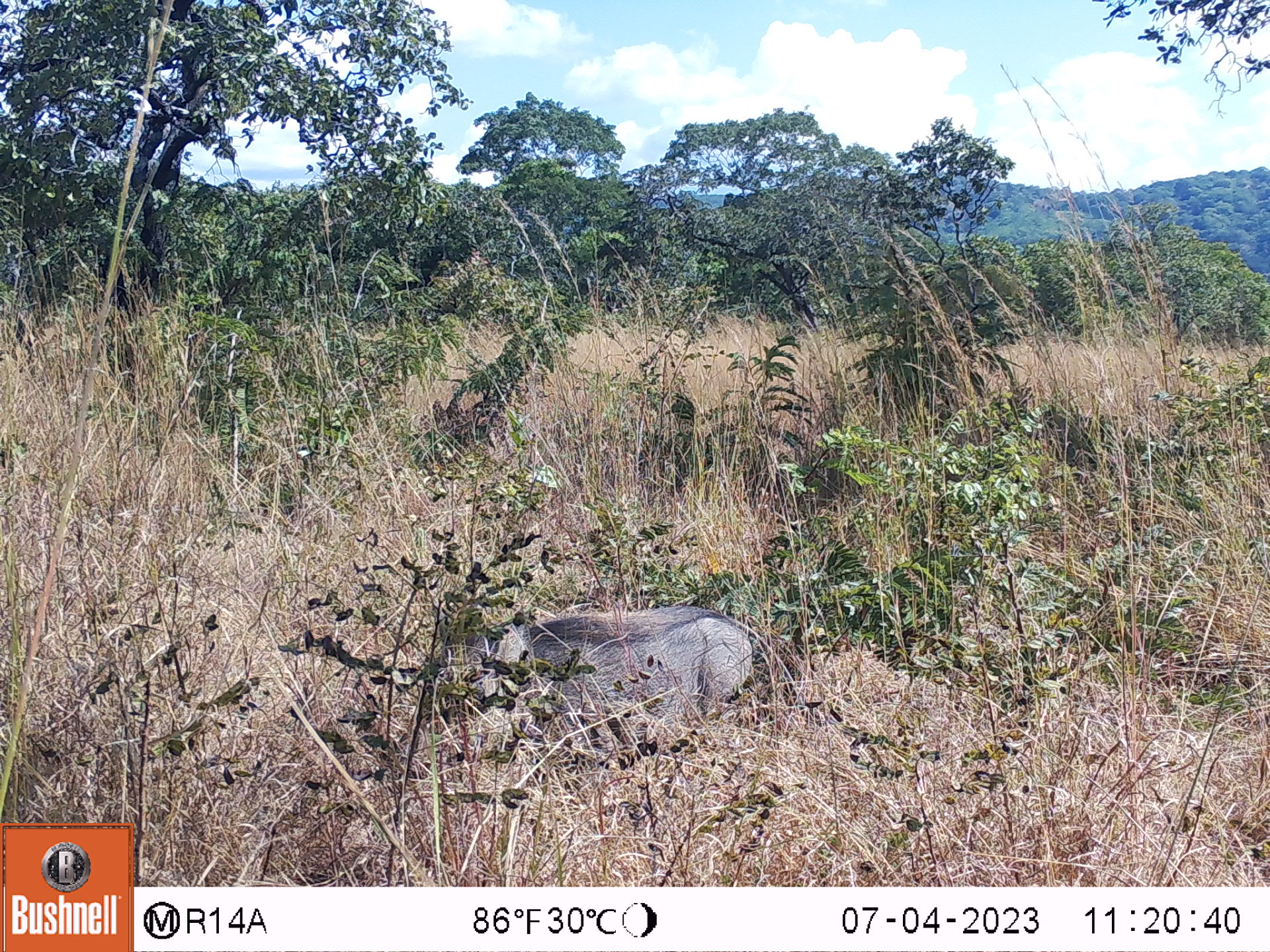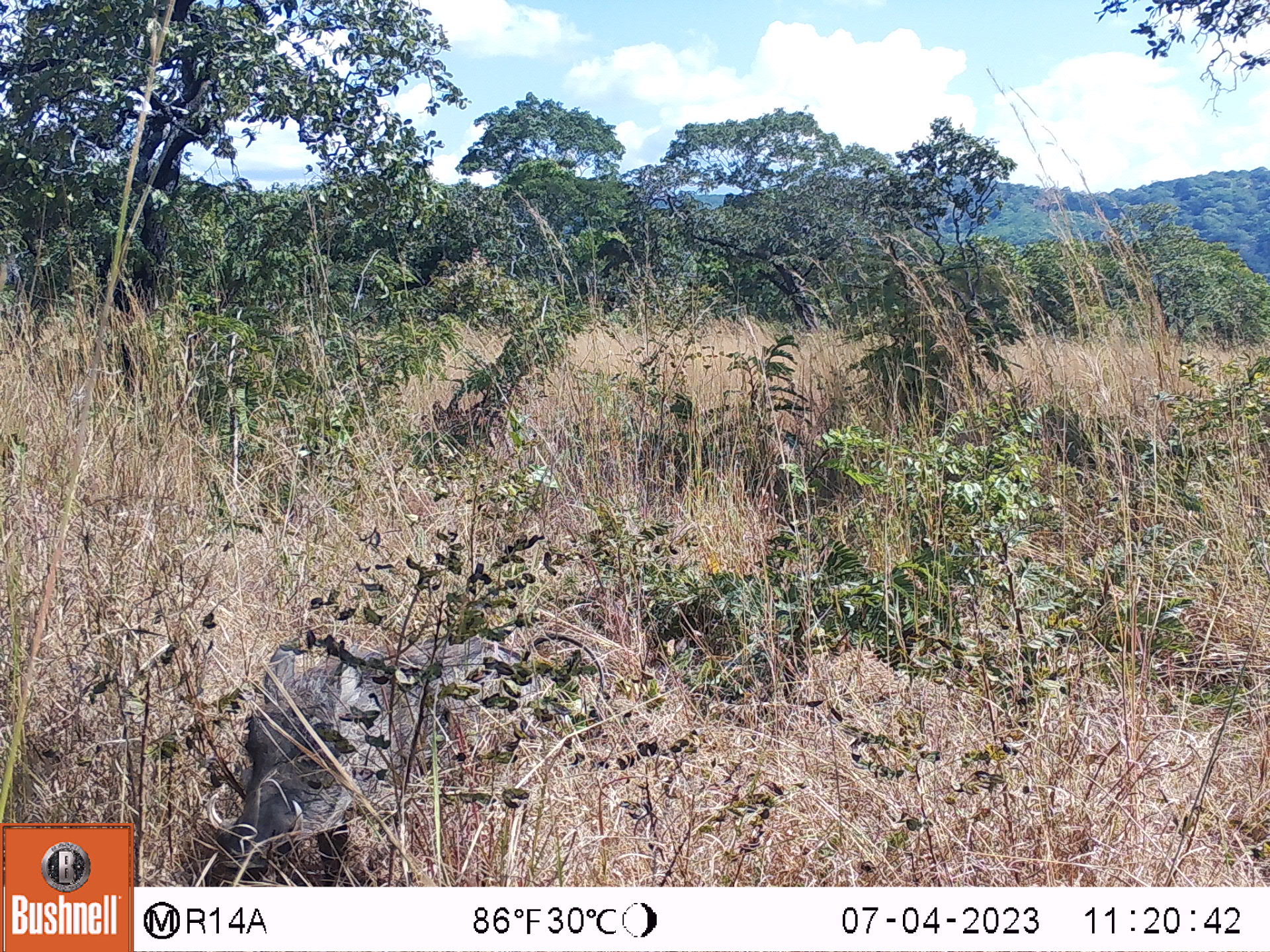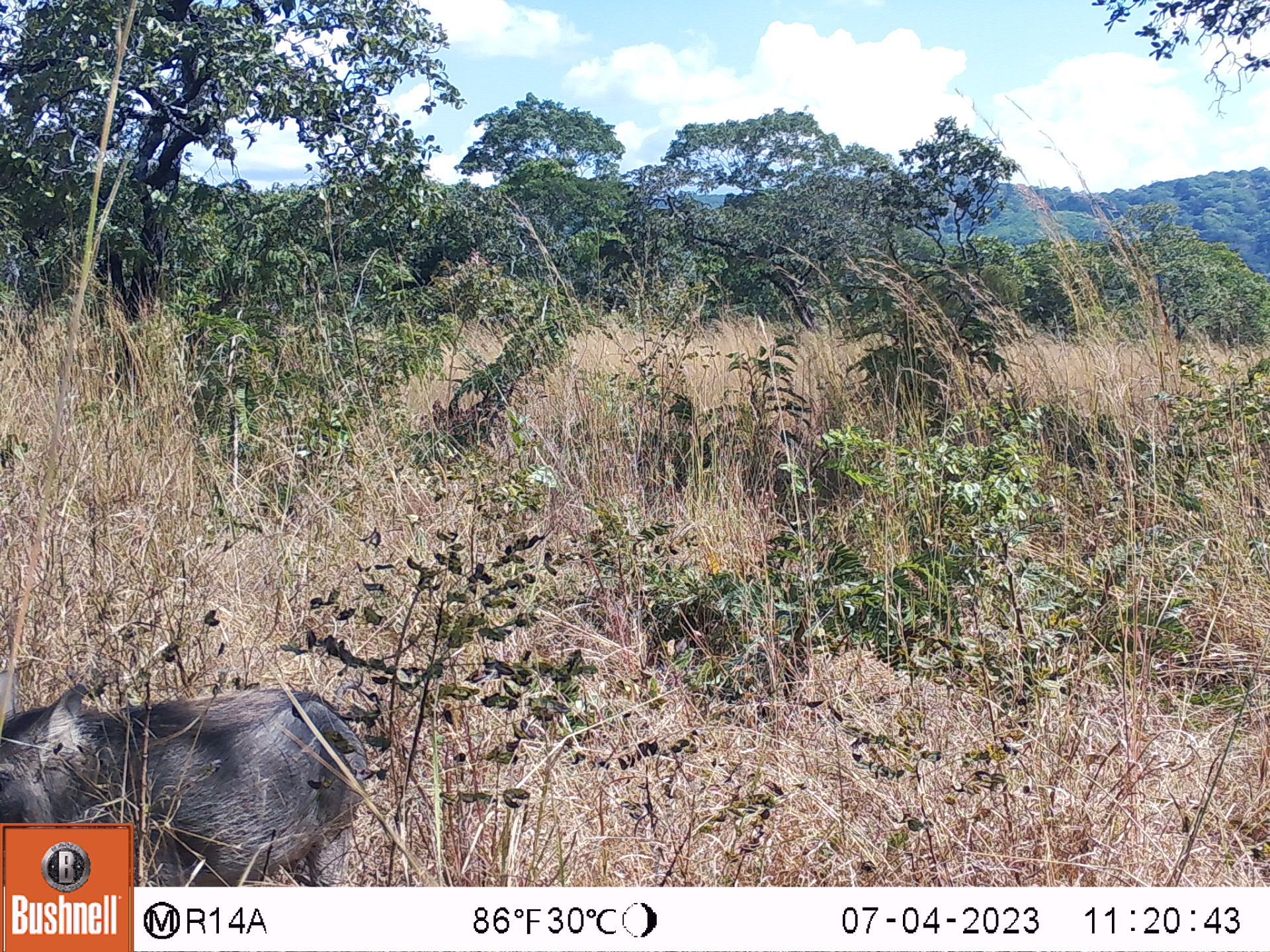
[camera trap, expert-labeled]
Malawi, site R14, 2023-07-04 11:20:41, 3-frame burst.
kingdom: Animalia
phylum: Chordata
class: Mammalia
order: Artiodactyla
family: Suidae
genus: Phacochoerus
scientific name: Phacochoerus africanus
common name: common warthog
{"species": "common warthog (Phacochoerus africanus)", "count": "1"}